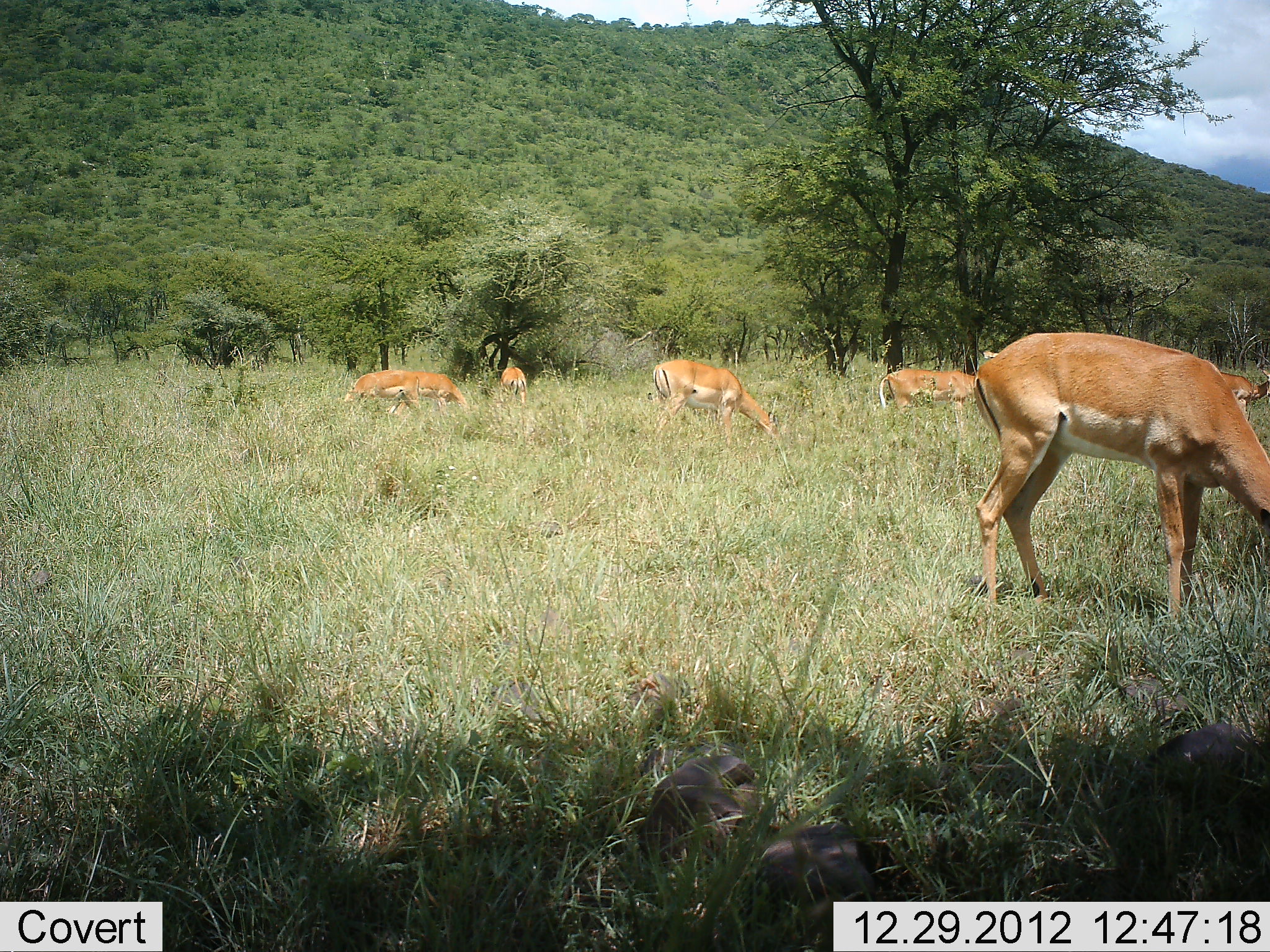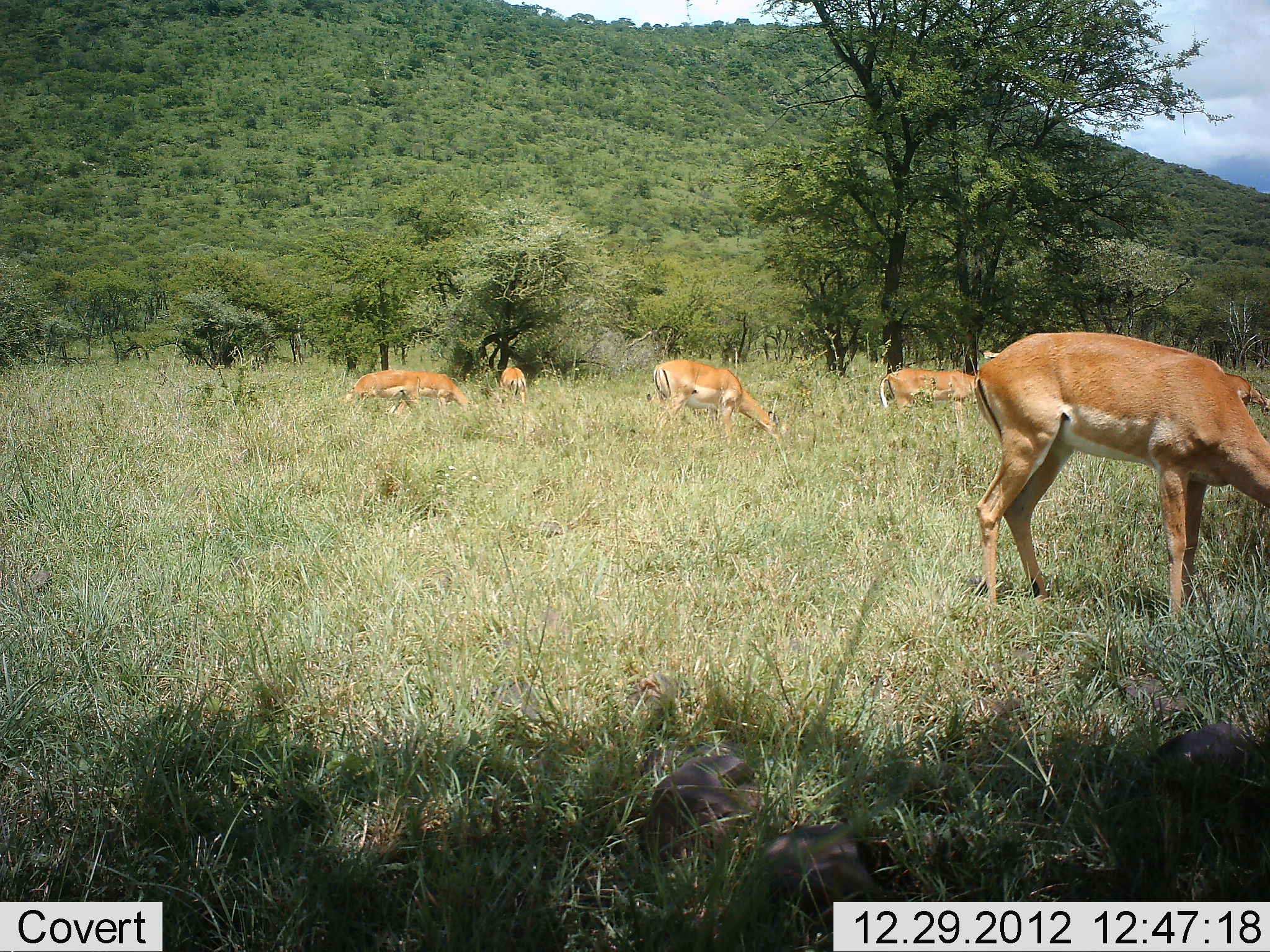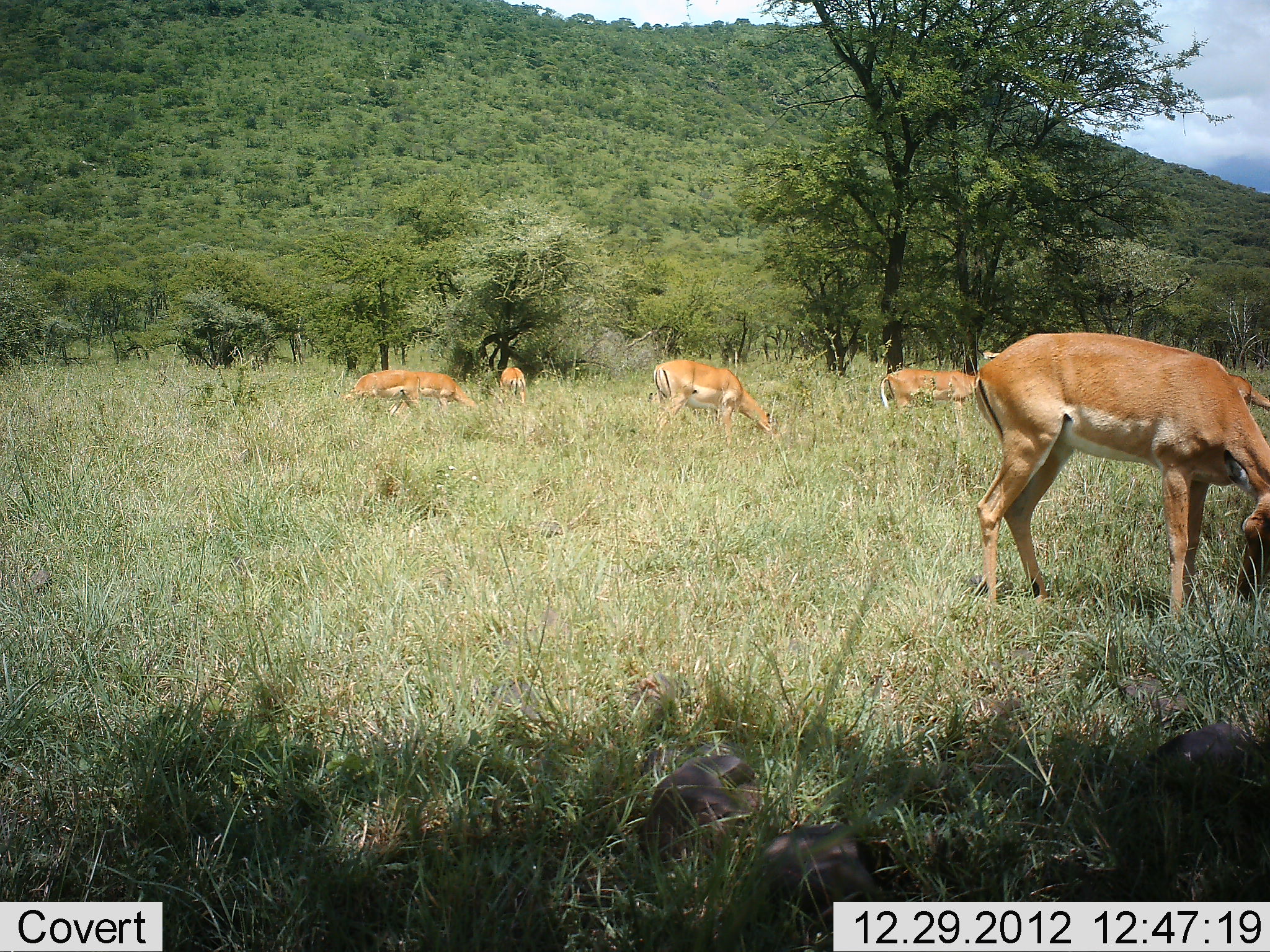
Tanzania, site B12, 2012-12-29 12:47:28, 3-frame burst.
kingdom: Animalia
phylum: Chordata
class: Mammalia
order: Artiodactyla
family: Bovidae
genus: Aepyceros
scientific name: Aepyceros melampus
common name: impala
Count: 6.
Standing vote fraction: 36%.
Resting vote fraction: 0%.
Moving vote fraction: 0%.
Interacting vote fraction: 0%.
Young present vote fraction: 0%.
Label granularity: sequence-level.